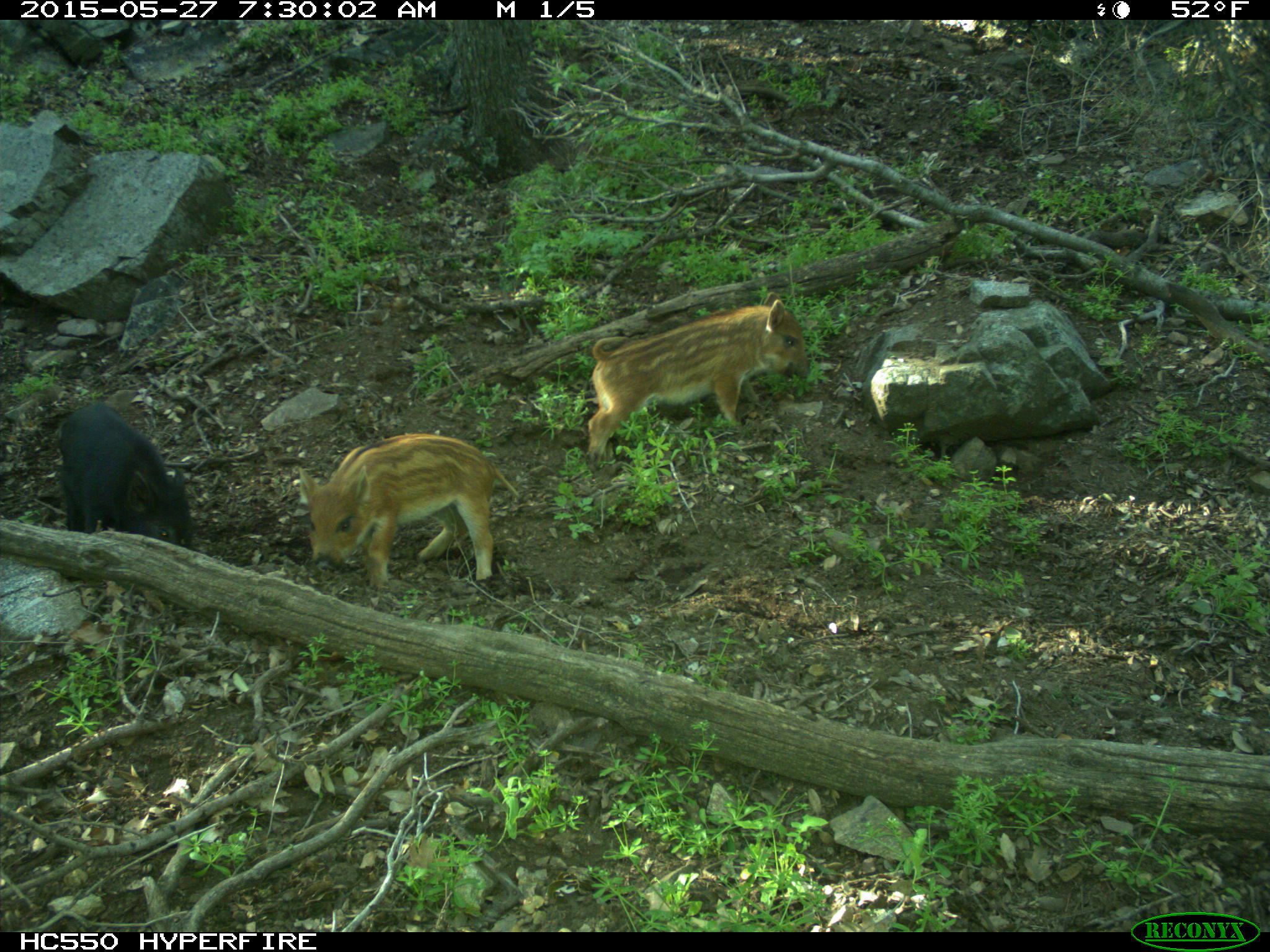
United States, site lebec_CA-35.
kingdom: Animalia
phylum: Chordata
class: Mammalia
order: Artiodactyla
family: Suidae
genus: Sus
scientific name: Sus scrofa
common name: wild boar